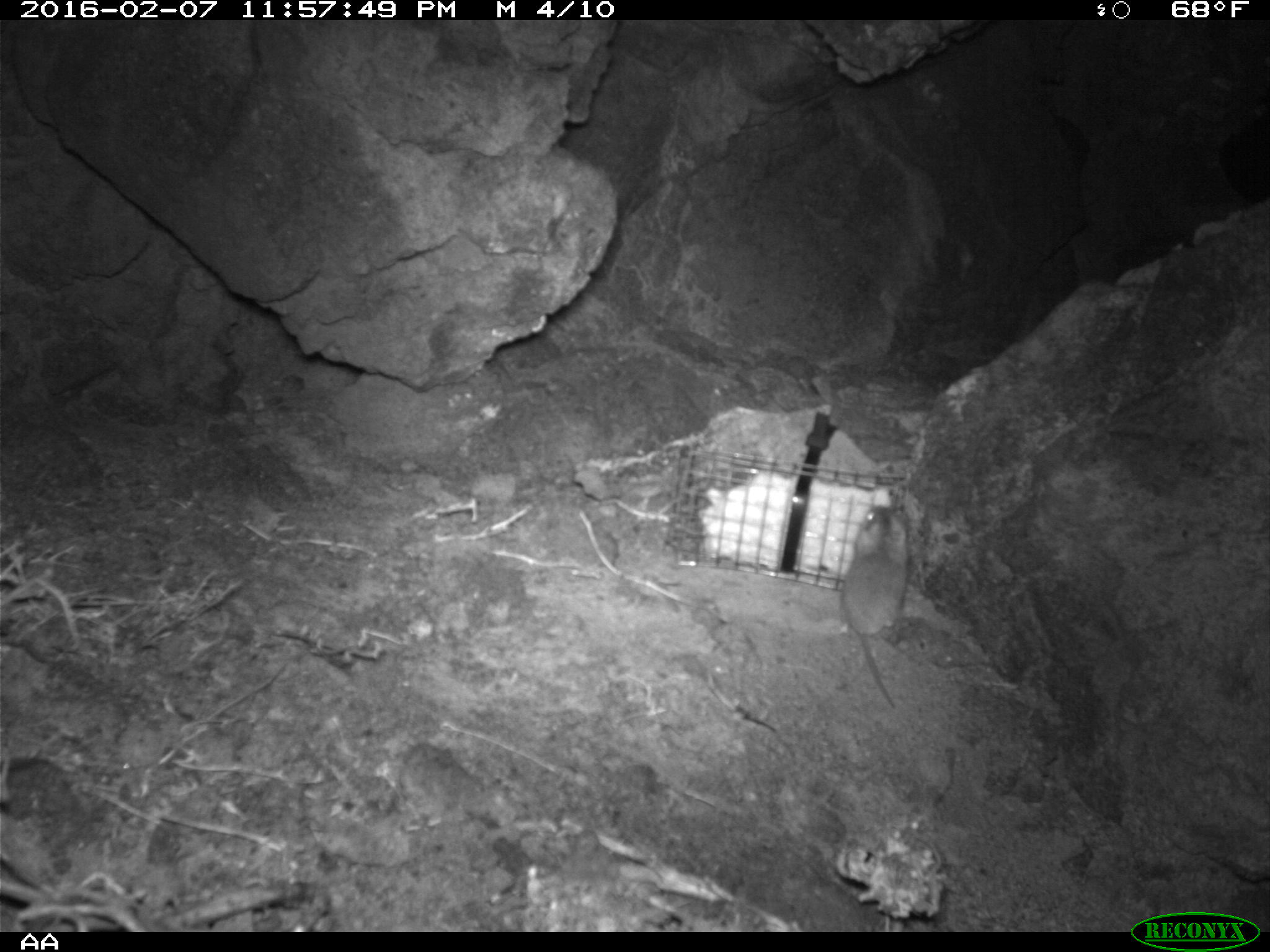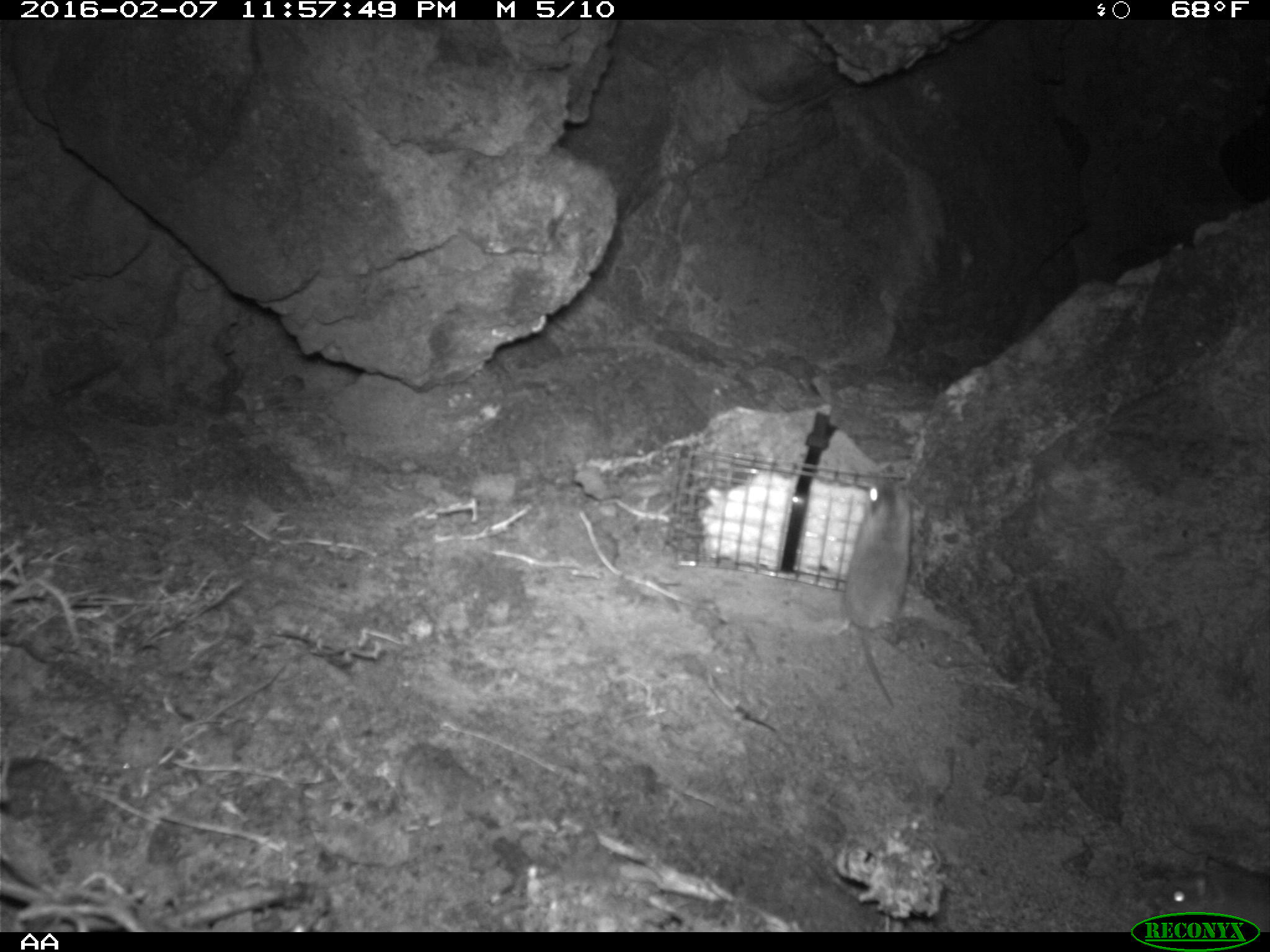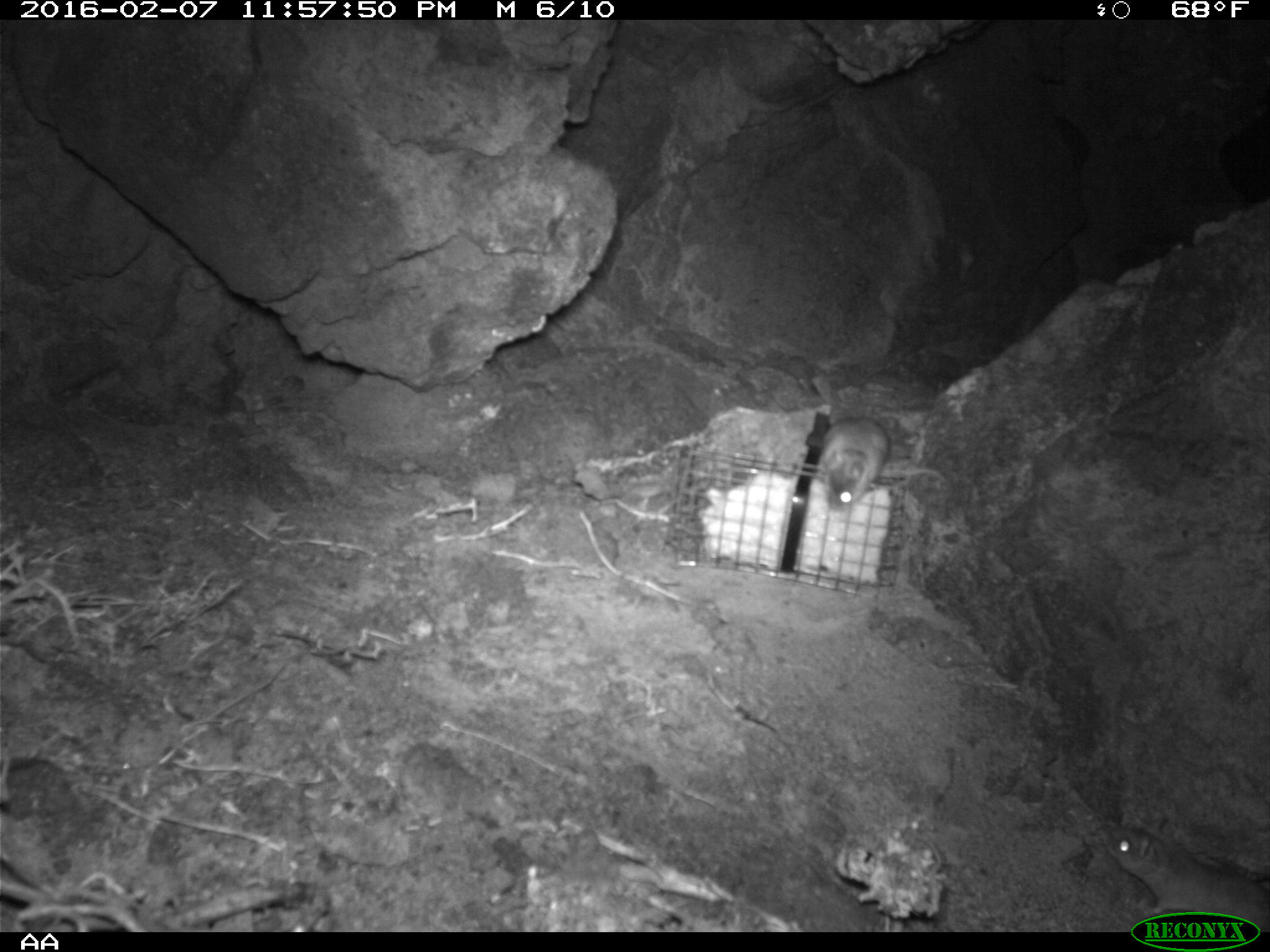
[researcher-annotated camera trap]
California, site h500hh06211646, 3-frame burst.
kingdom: Animalia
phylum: Chordata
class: Mammalia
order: Rodentia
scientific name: Rodentia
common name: rodent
Rodent (Rodentia).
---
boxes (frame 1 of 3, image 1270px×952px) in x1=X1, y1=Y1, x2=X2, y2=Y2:
rodent: x1=841, y1=505, x2=909, y2=708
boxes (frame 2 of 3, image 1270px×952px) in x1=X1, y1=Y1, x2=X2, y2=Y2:
rodent: x1=828, y1=477, x2=912, y2=709; x1=1153, y1=870, x2=1269, y2=931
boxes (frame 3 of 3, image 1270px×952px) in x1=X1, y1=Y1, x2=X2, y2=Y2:
rodent: x1=1107, y1=818, x2=1269, y2=932; x1=814, y1=416, x2=948, y2=511